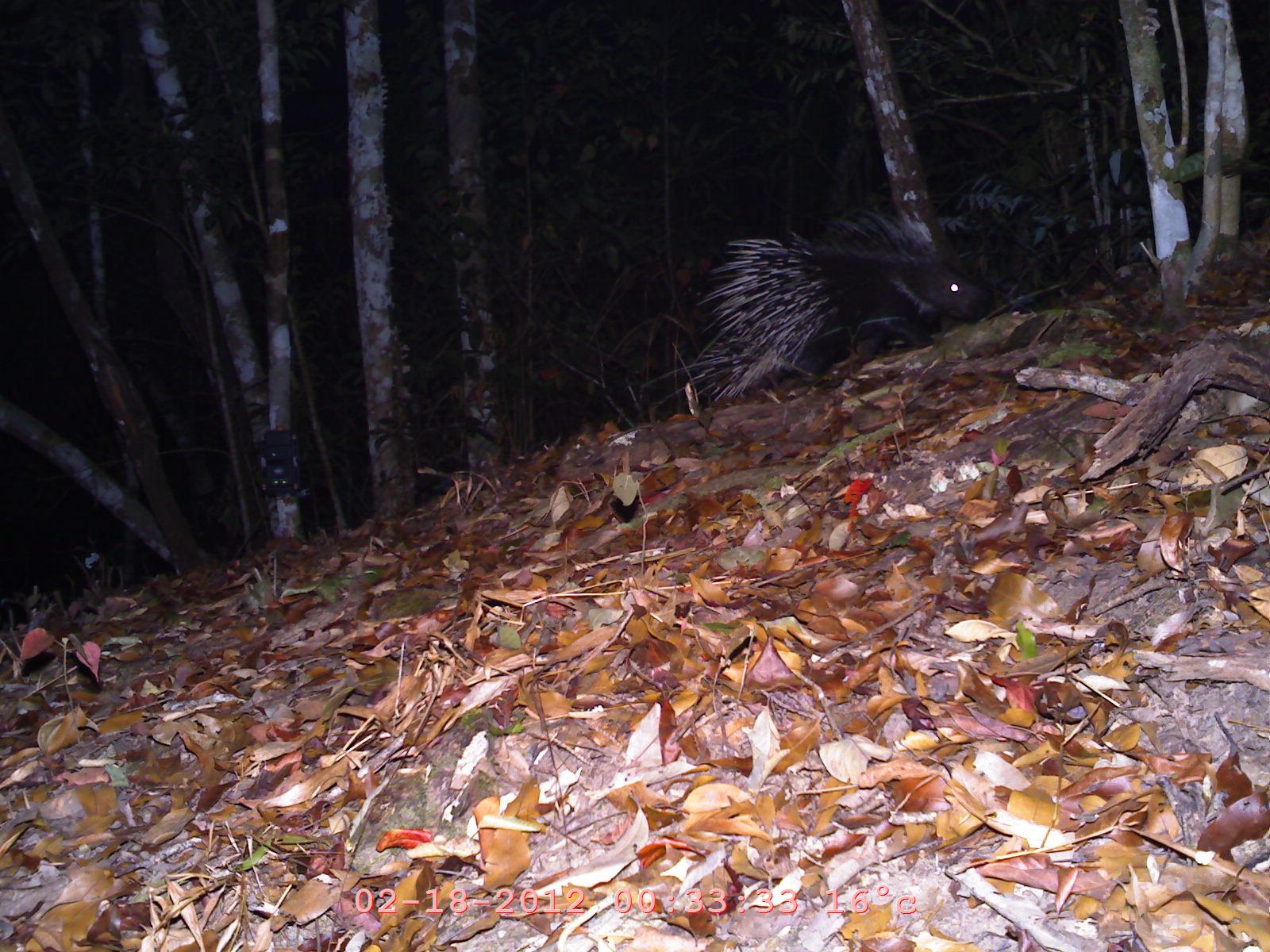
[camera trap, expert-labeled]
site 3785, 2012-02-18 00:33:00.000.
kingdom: Animalia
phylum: Chordata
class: Mammalia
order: Rodentia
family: Hystricidae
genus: Hystrix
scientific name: Hystrix brachyura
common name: east asian porcupine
Hystrix brachyura (east asian porcupine), count 1.